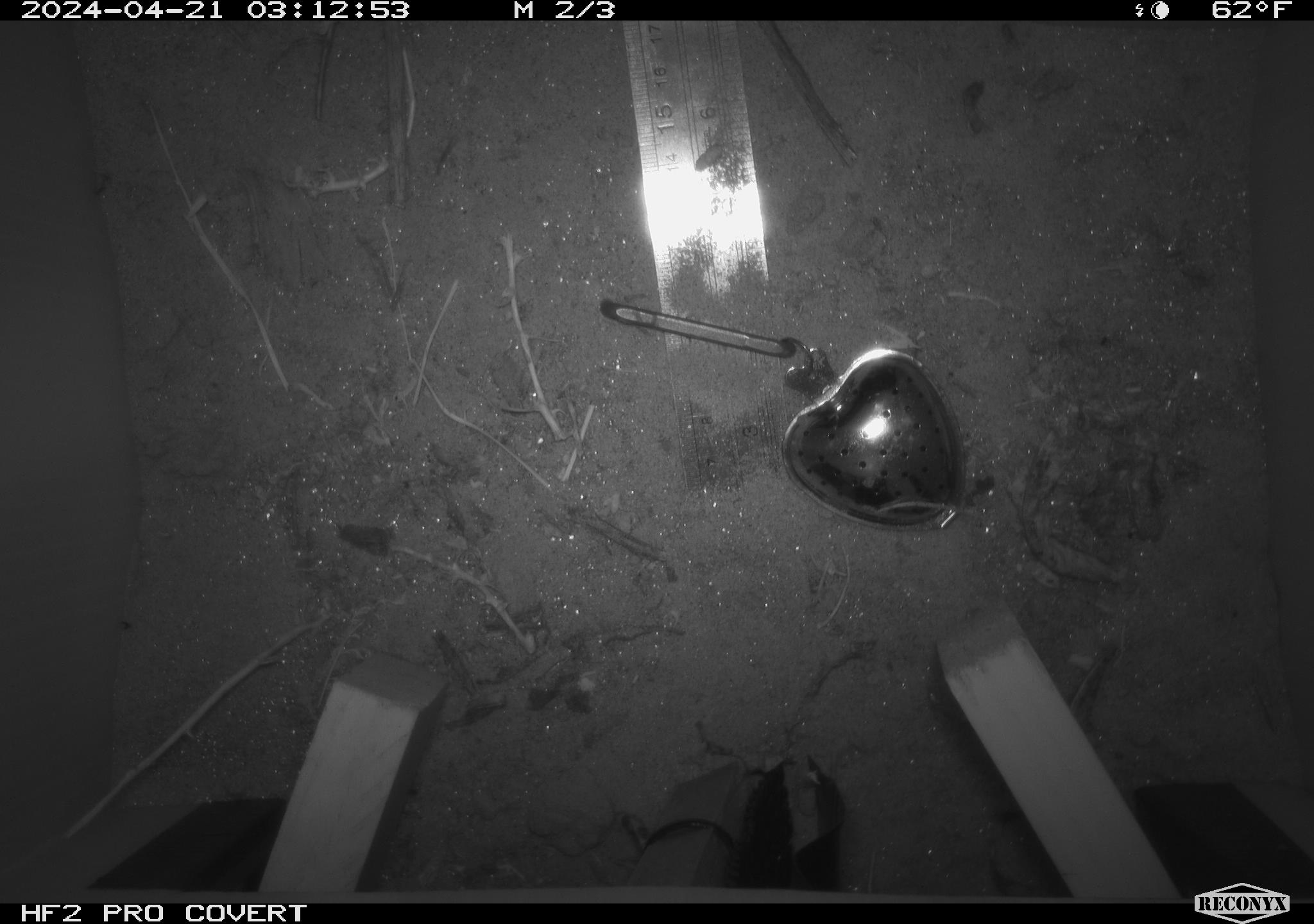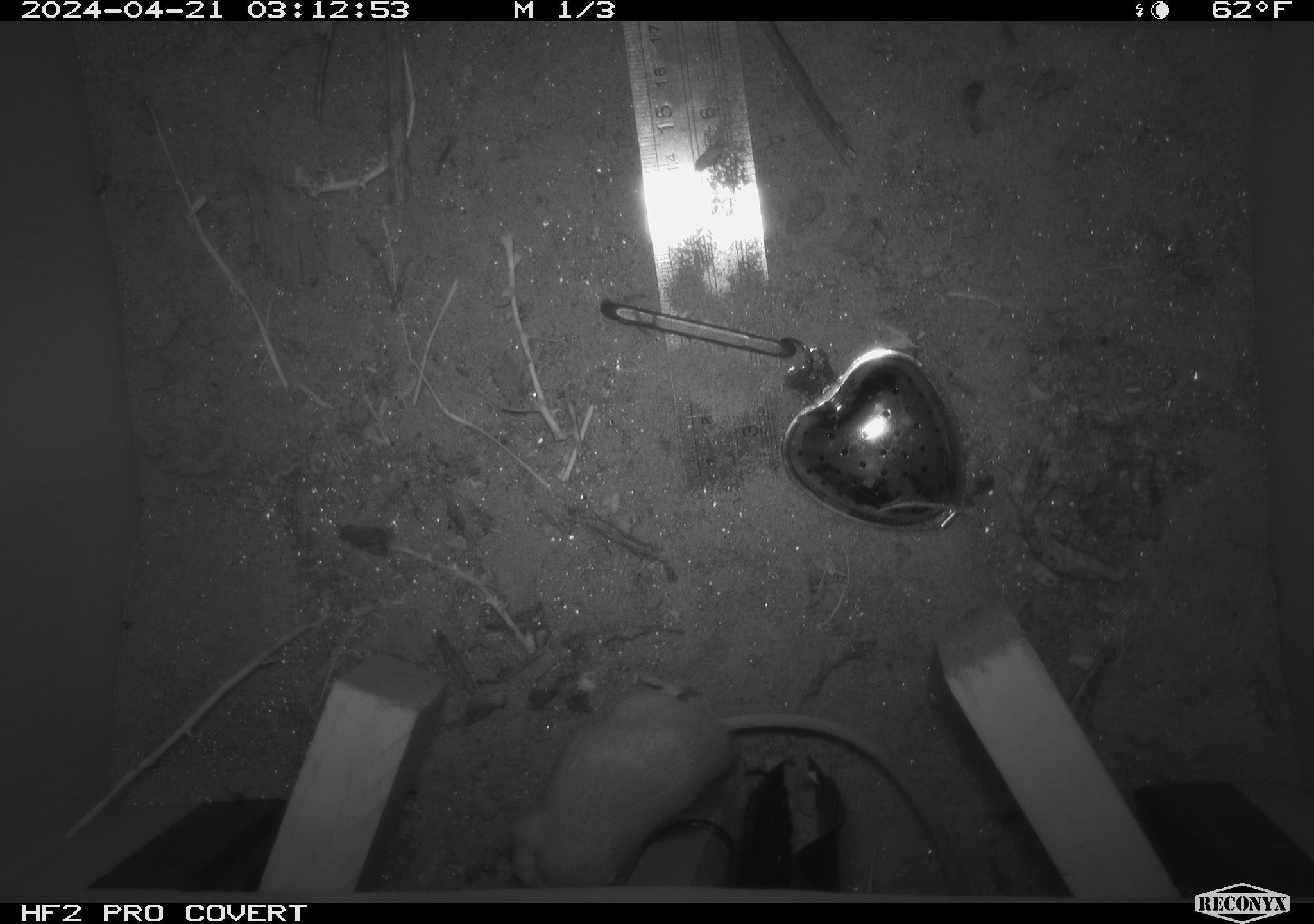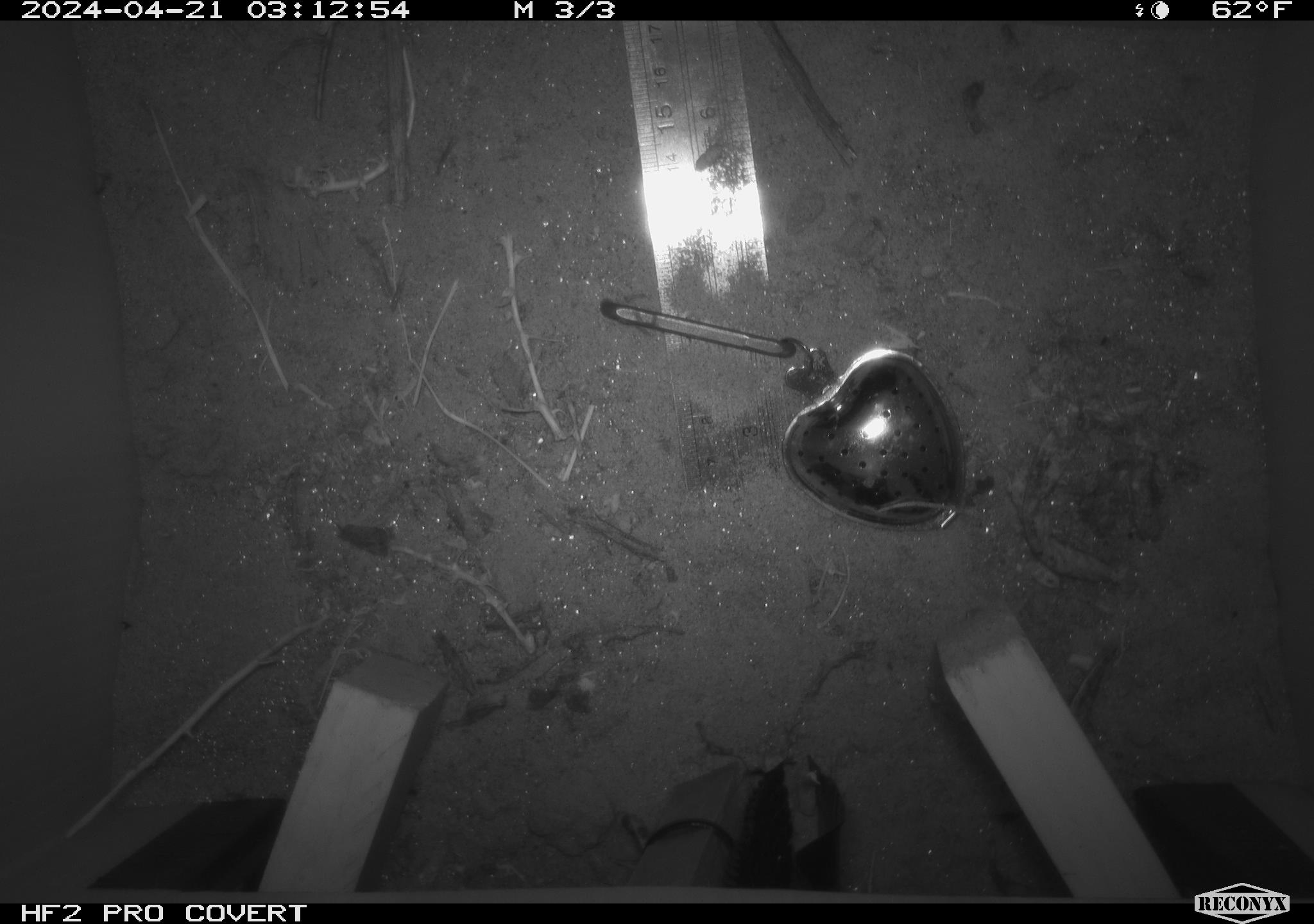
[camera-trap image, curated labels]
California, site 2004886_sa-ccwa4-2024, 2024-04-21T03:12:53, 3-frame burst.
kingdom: Animalia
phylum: Chordata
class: Mammalia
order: Rodentia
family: Heteromyidae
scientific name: Heteromyidae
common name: kangaroo rats and pocket mice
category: heteromyidae family